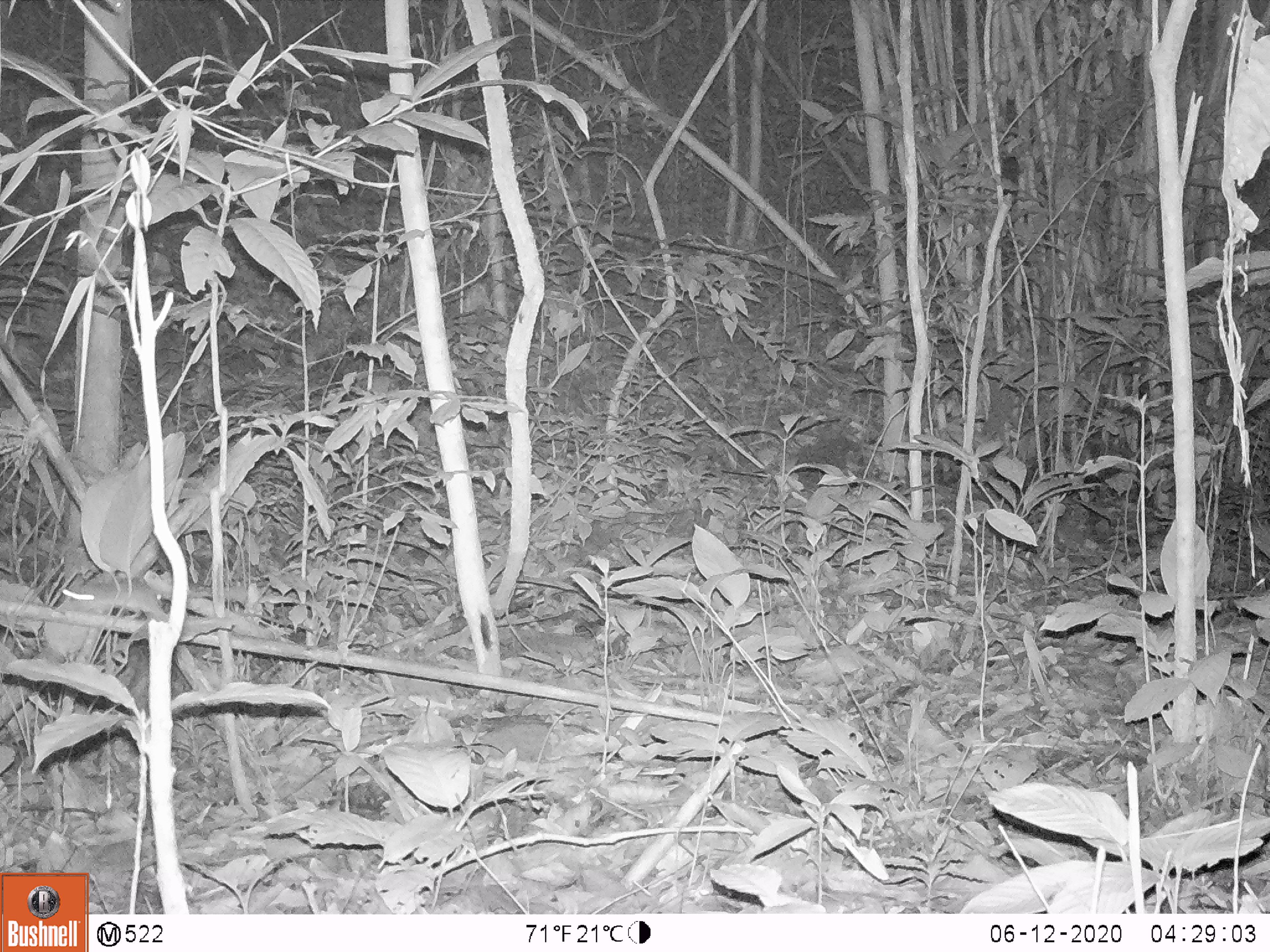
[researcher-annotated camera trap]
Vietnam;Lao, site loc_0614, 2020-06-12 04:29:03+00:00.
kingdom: Animalia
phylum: Chordata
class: Mammalia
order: Rodentia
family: Muridae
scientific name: Muridae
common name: old-world mice and rats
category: unidentified murid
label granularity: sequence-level